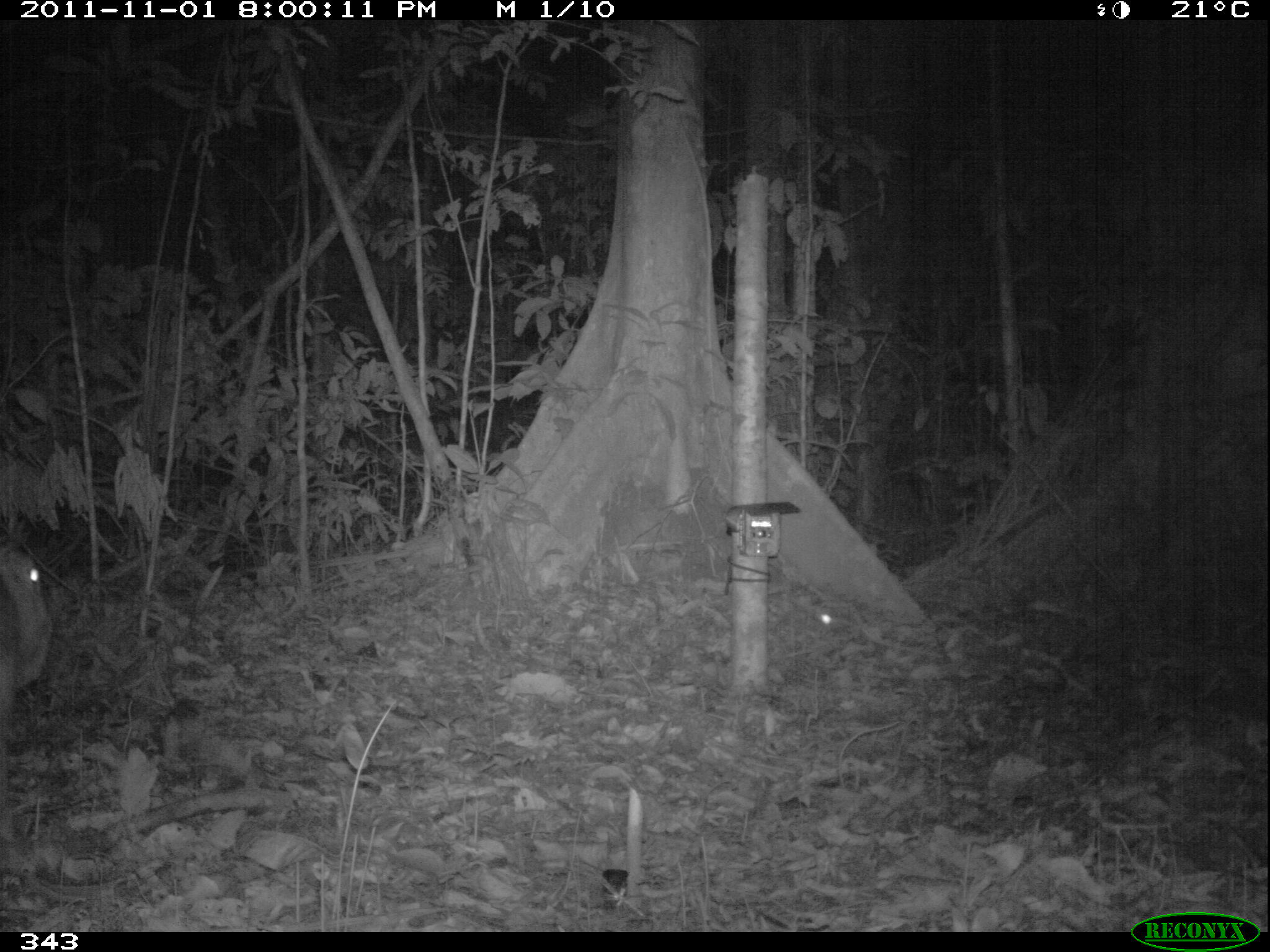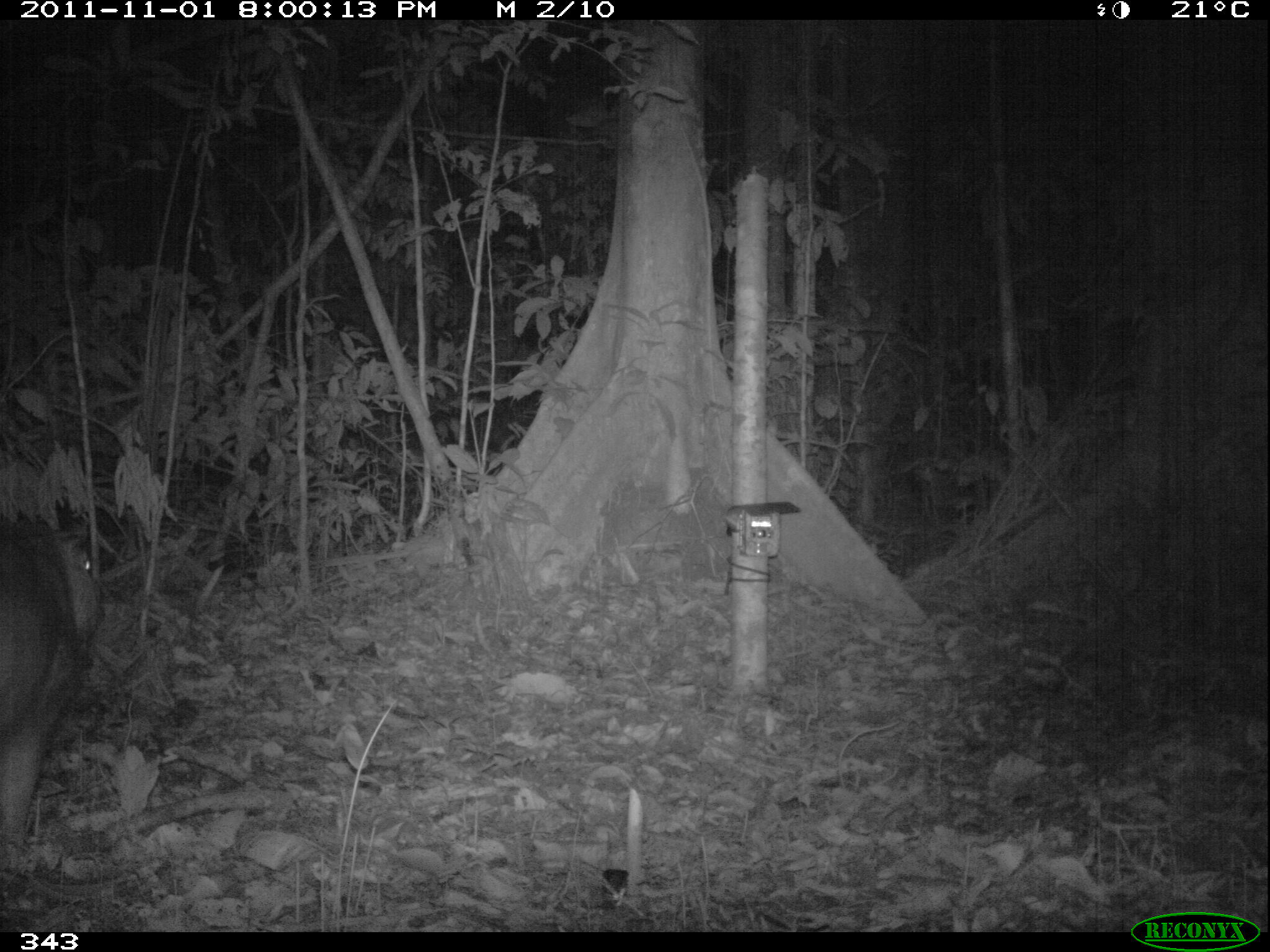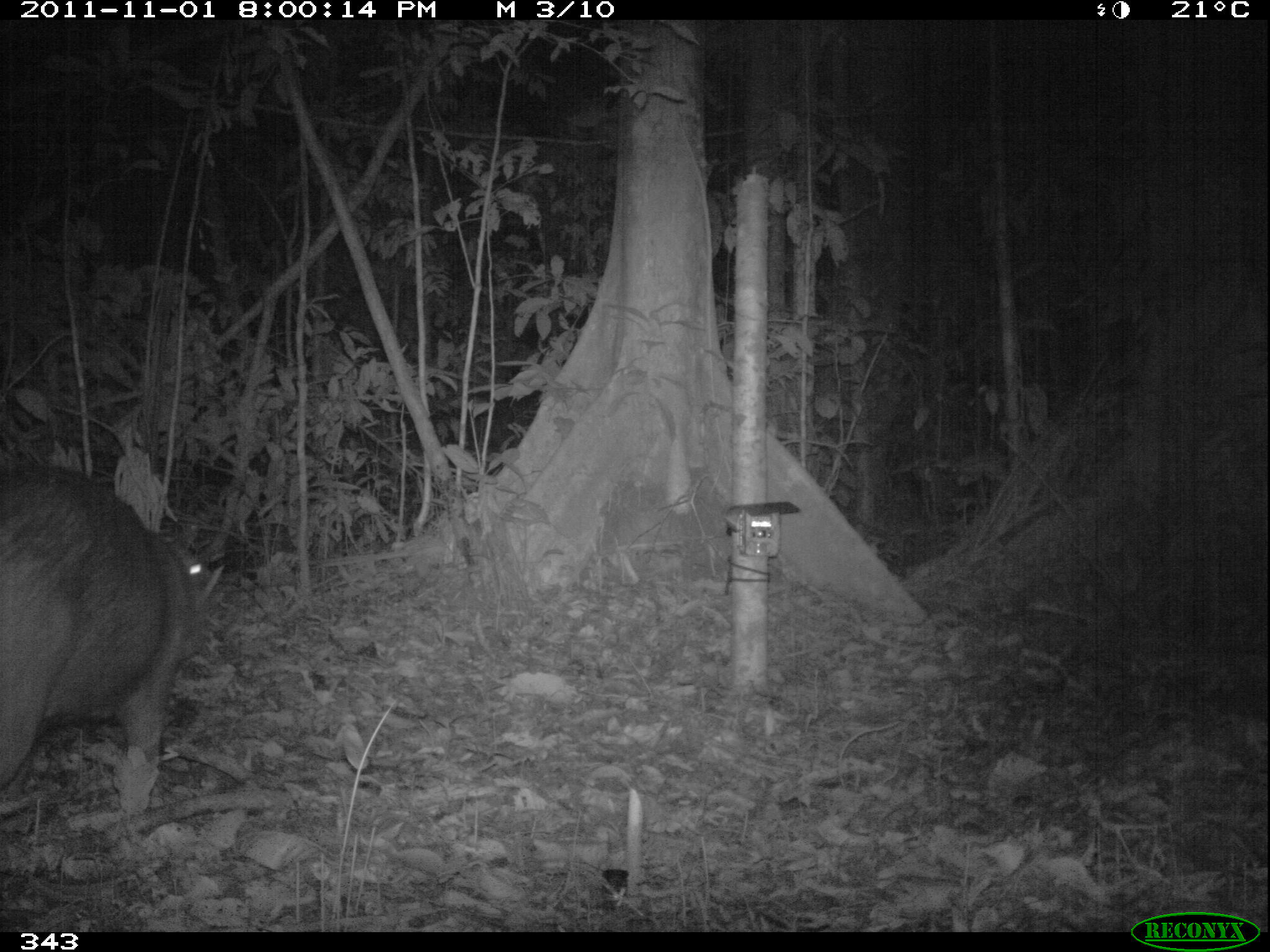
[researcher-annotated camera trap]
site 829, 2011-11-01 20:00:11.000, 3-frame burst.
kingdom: Animalia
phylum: Chordata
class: Mammalia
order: Rodentia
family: Caviidae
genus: Hydrochoerus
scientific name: Hydrochoerus hydrochaeris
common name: capybara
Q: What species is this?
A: Hydrochoerus hydrochaeris (capybara).